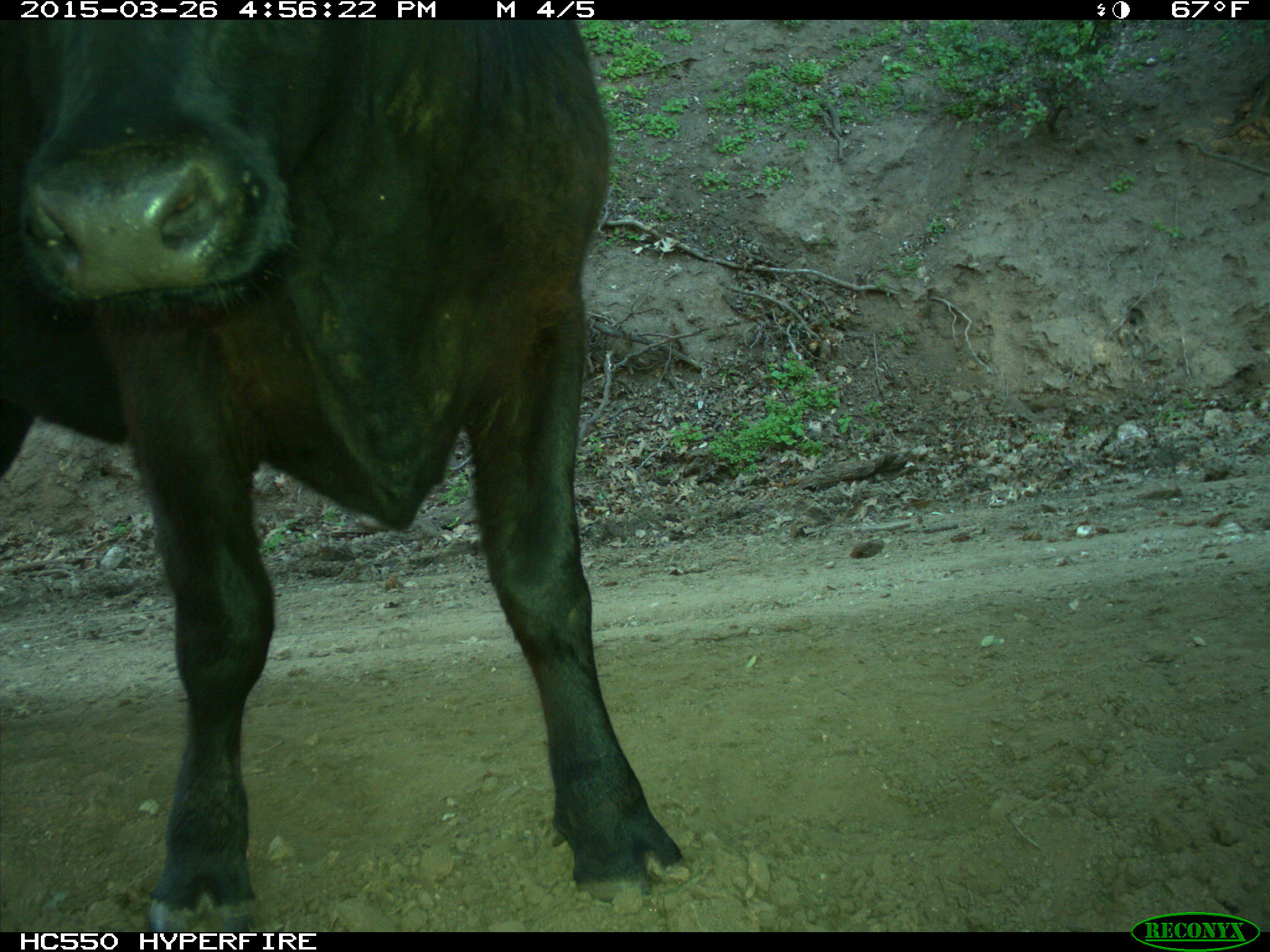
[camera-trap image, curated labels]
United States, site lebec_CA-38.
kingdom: Animalia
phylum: Chordata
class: Mammalia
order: Artiodactyla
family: Bovidae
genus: Bos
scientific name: Bos taurus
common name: domestic cow